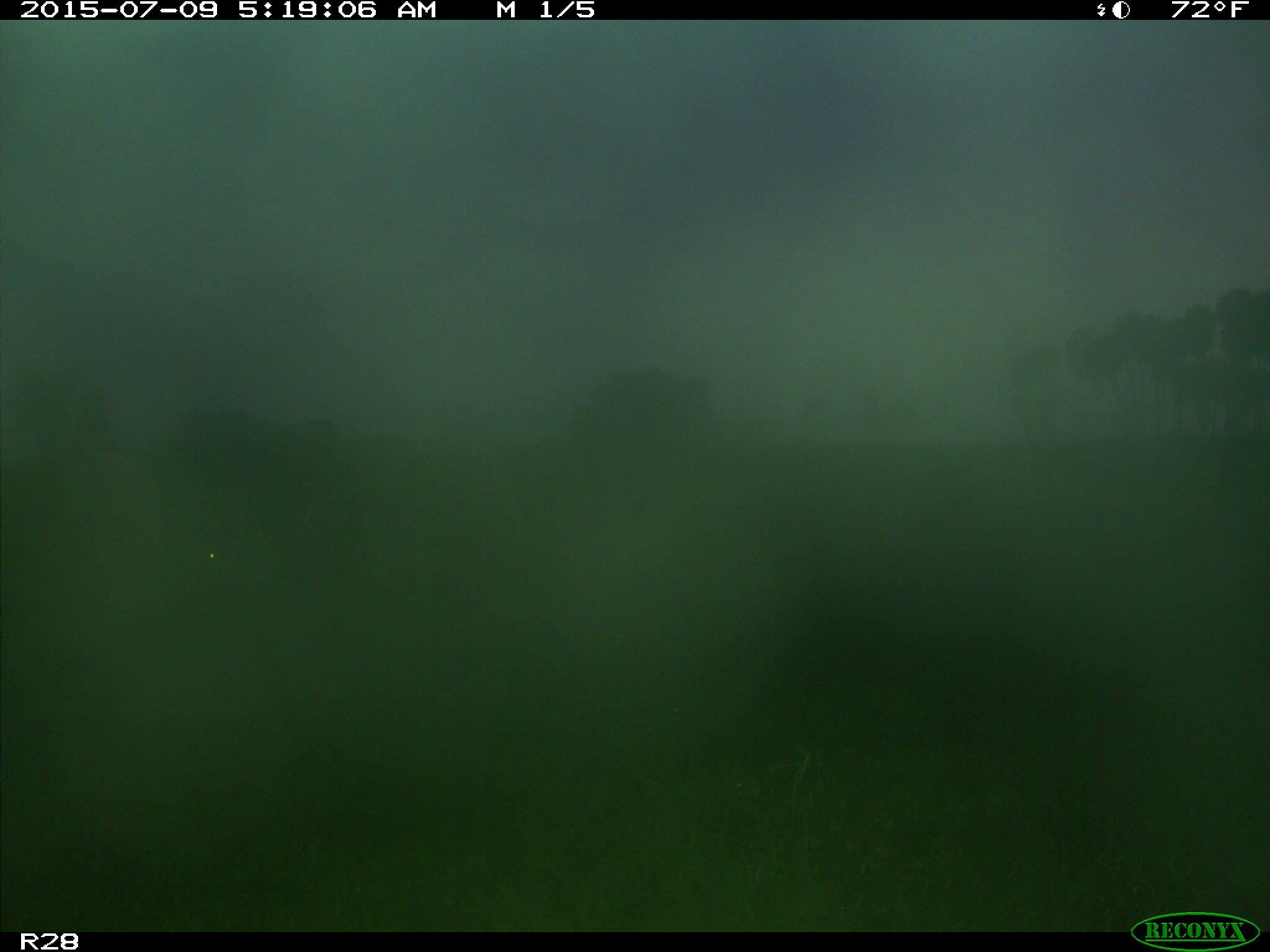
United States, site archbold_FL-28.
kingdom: Animalia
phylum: Chordata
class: Mammalia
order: Artiodactyla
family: Bovidae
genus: Bos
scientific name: Bos taurus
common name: domestic cow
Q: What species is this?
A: Bos taurus (domestic cow).